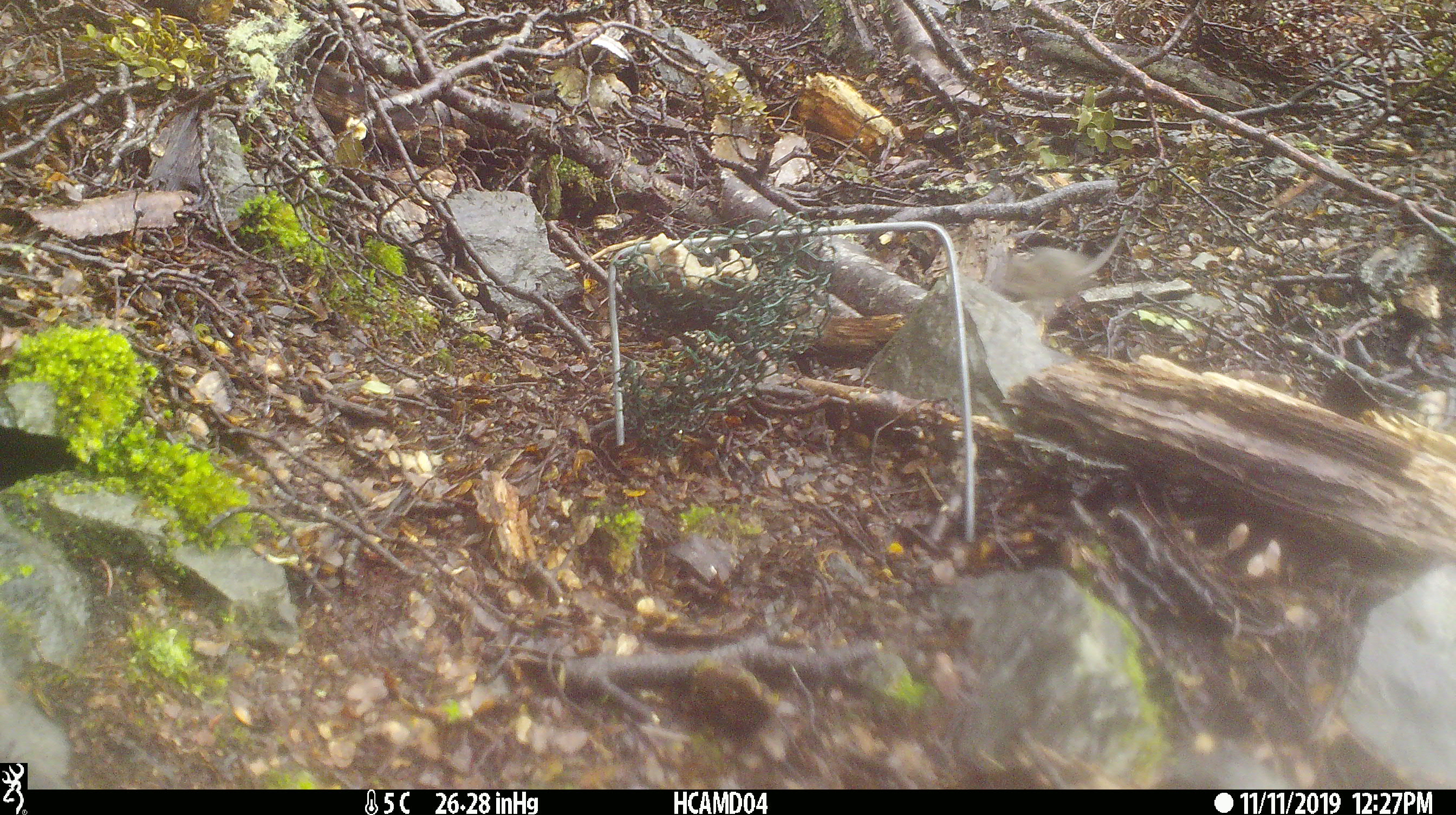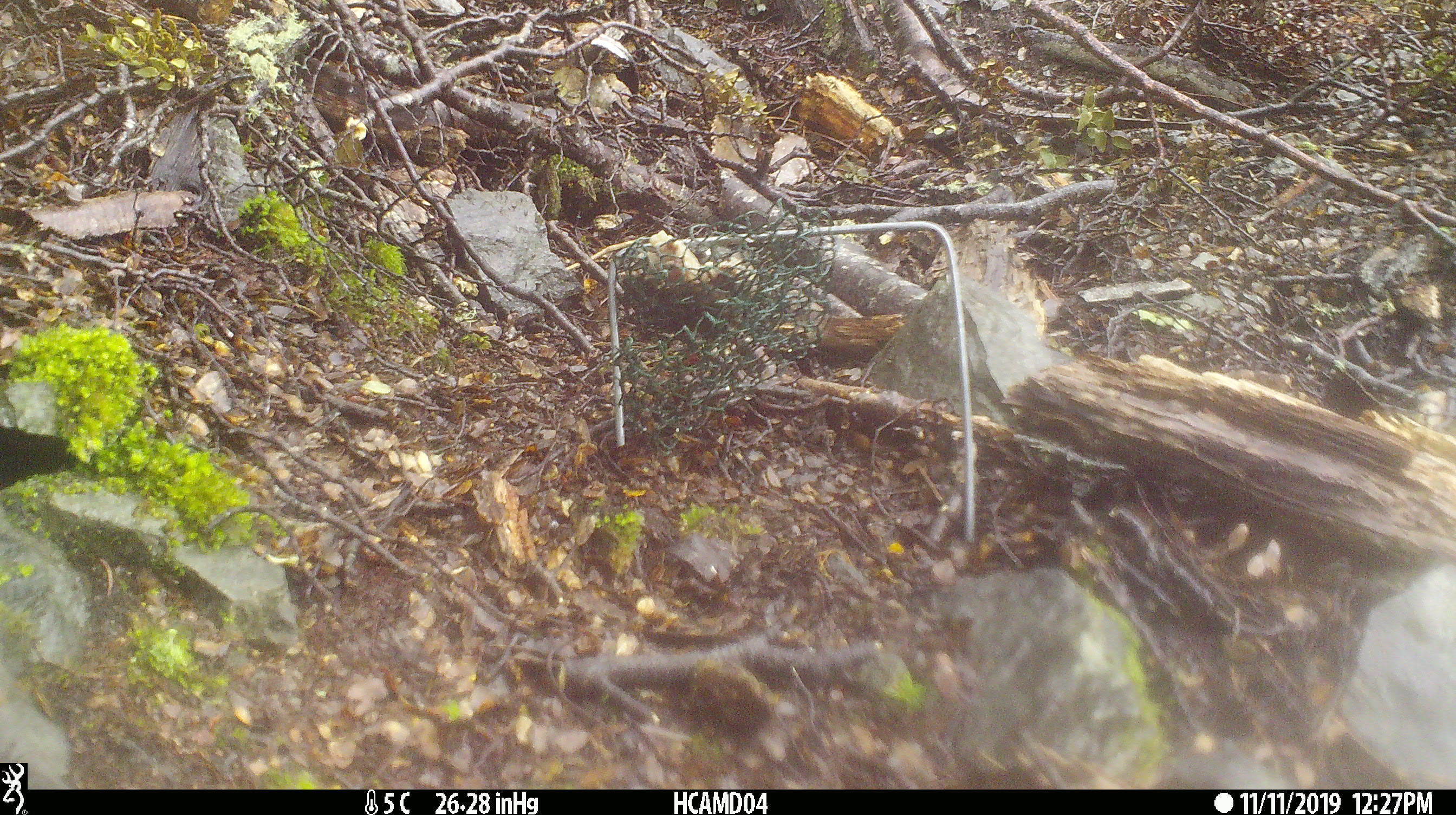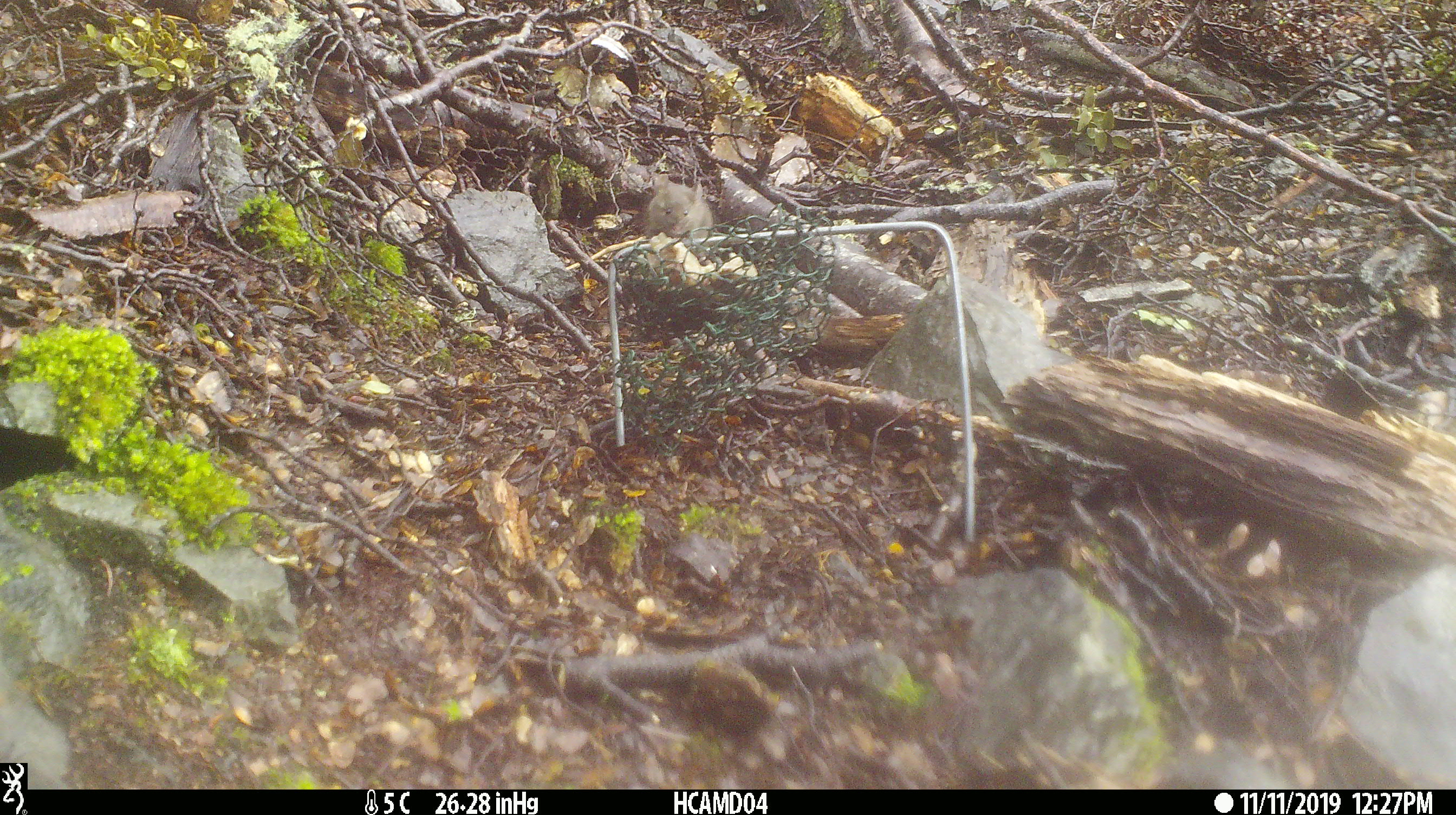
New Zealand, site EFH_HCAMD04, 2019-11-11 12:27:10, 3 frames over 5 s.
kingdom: Animalia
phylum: Chordata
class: Mammalia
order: Rodentia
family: Muridae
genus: Mus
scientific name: Mus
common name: mouse